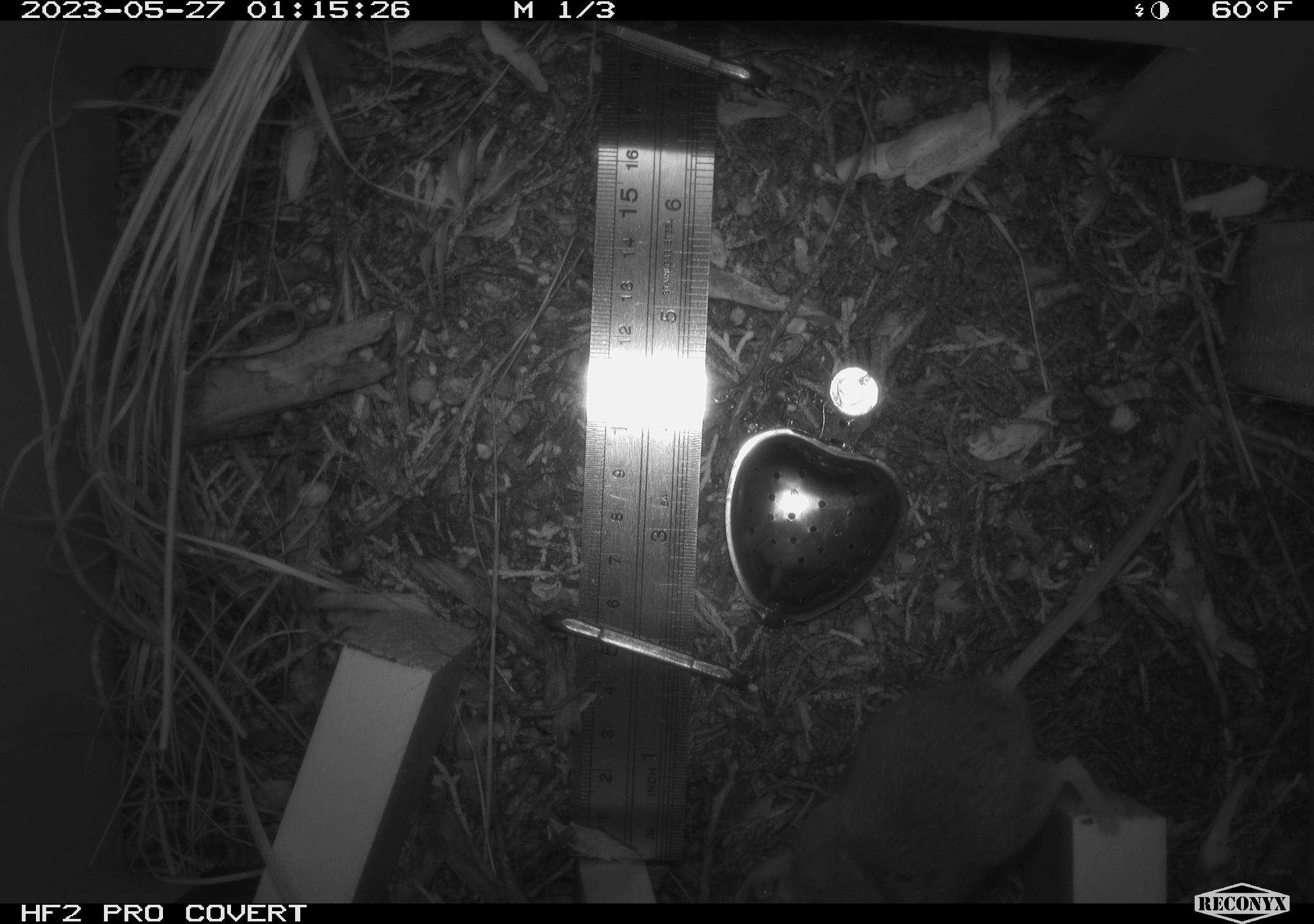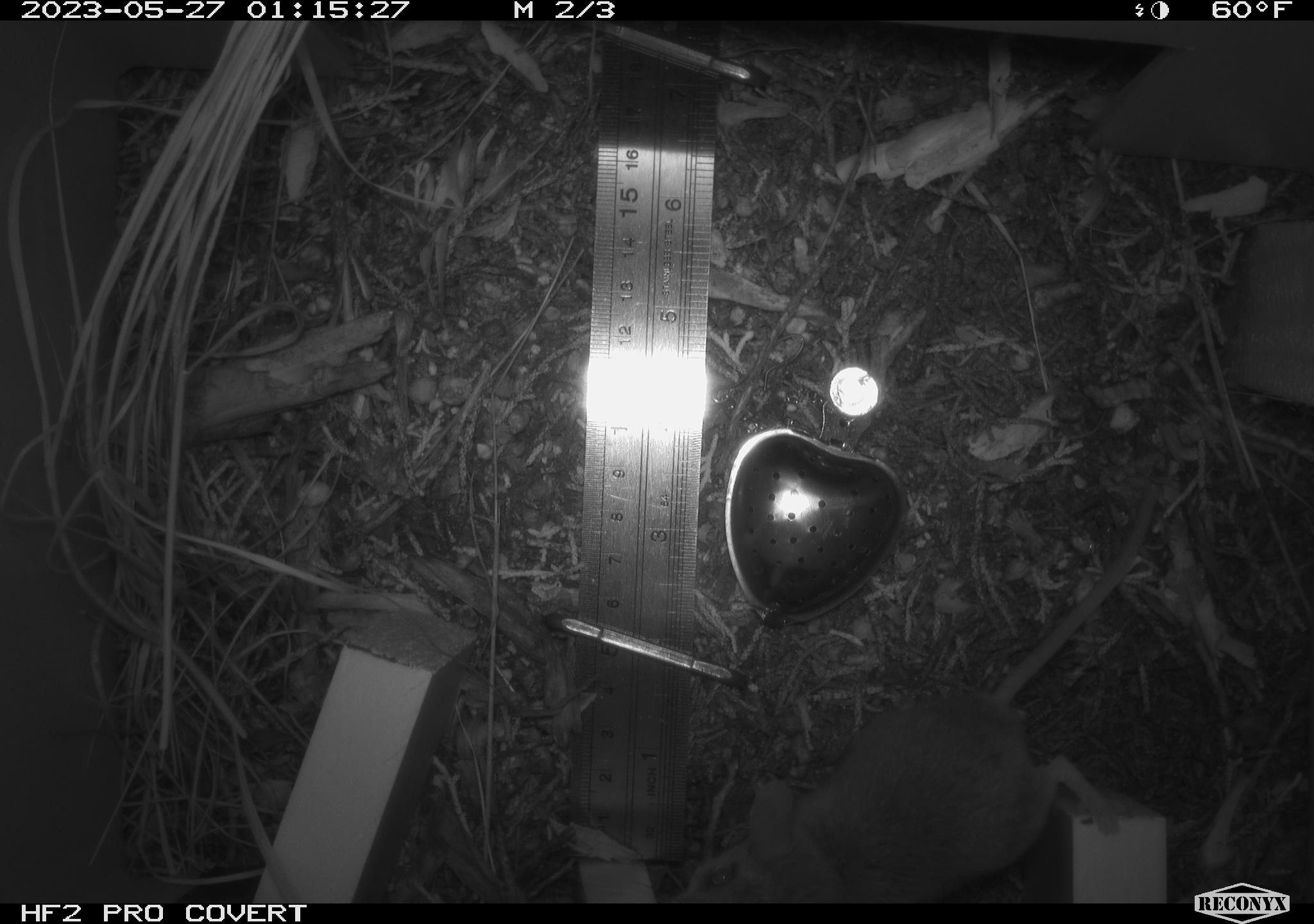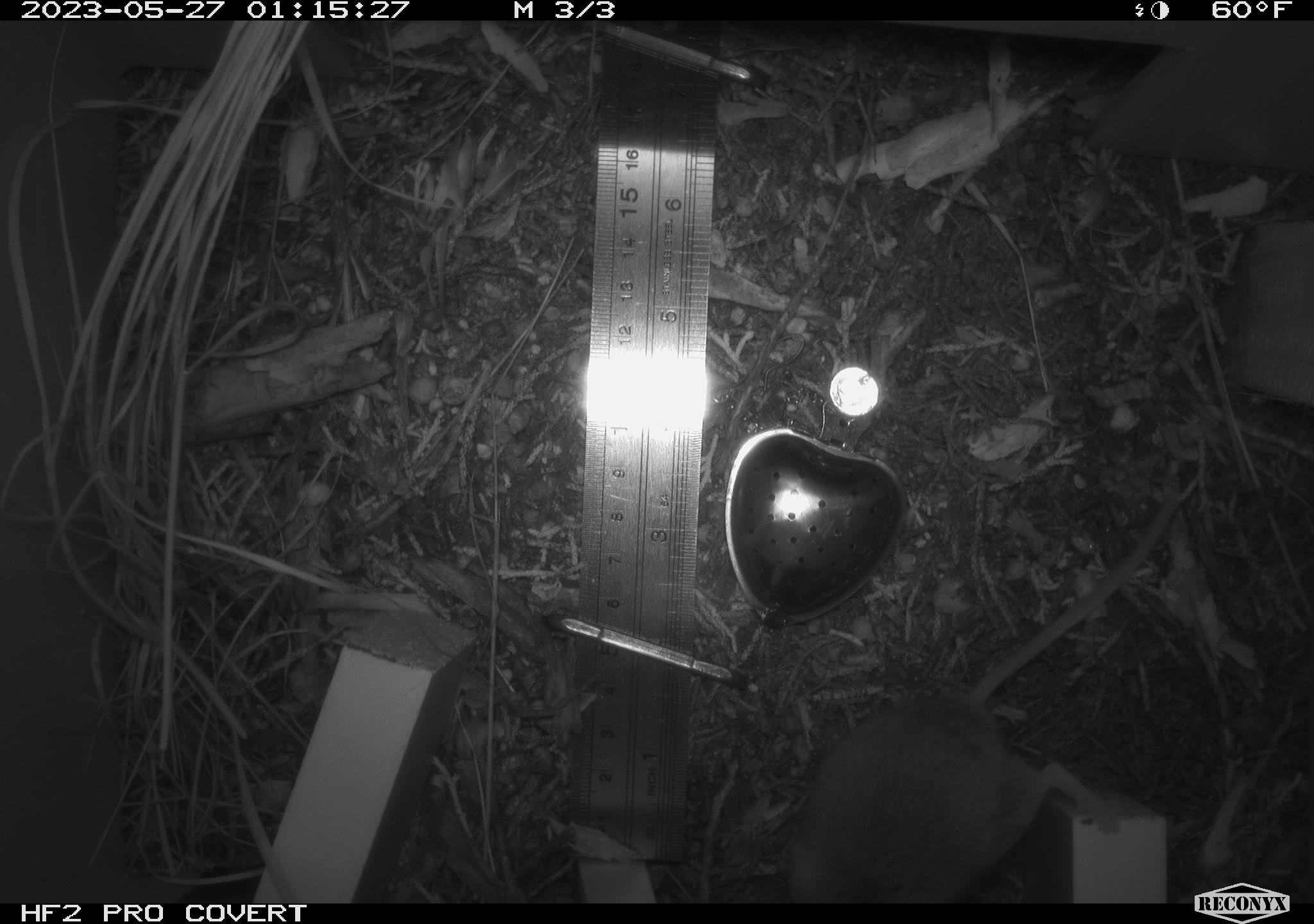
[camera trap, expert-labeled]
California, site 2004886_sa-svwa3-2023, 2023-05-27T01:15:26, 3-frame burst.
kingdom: Animalia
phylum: Chordata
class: Mammalia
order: Rodentia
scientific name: Rodentia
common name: woodrat or rat or mouse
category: woodrat or rat or mouse species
Woodrat or rat or mouse species (woodrat or rat or mouse) (Rodentia).